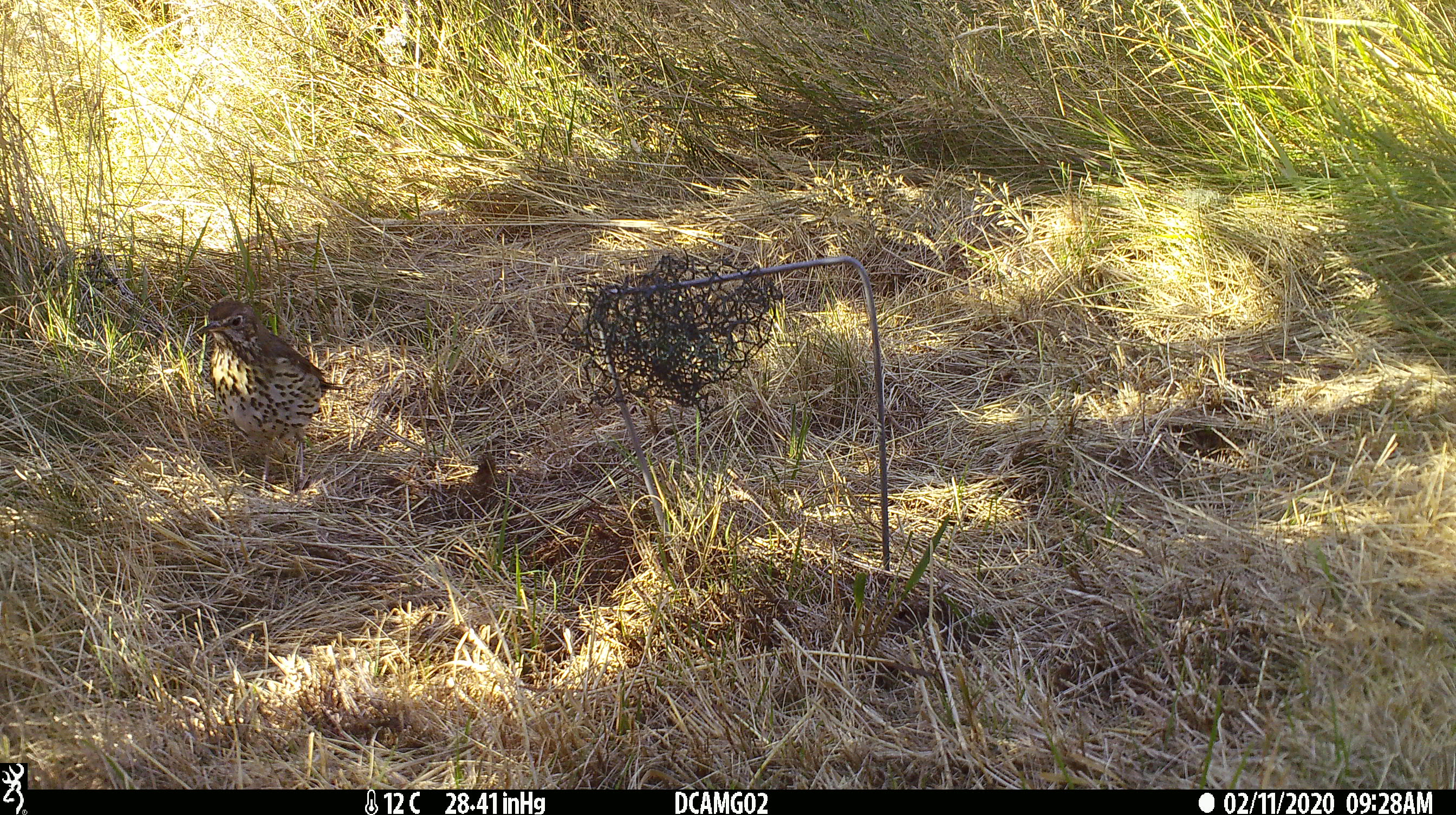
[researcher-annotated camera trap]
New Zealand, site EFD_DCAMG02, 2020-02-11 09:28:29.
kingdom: Animalia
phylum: Chordata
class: Aves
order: Passeriformes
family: Turdidae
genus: Turdus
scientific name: Turdus philomelos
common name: song thrush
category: thrush